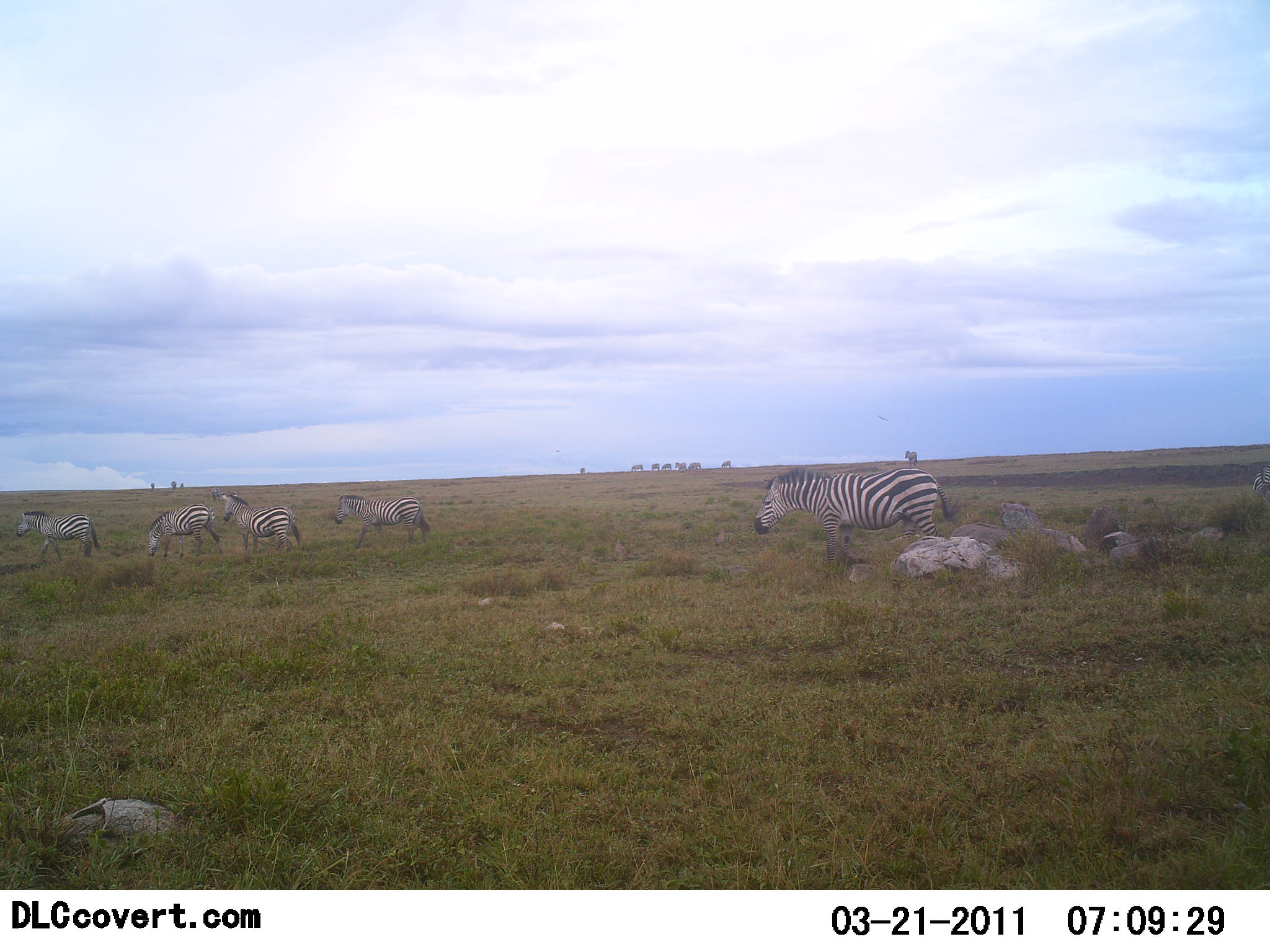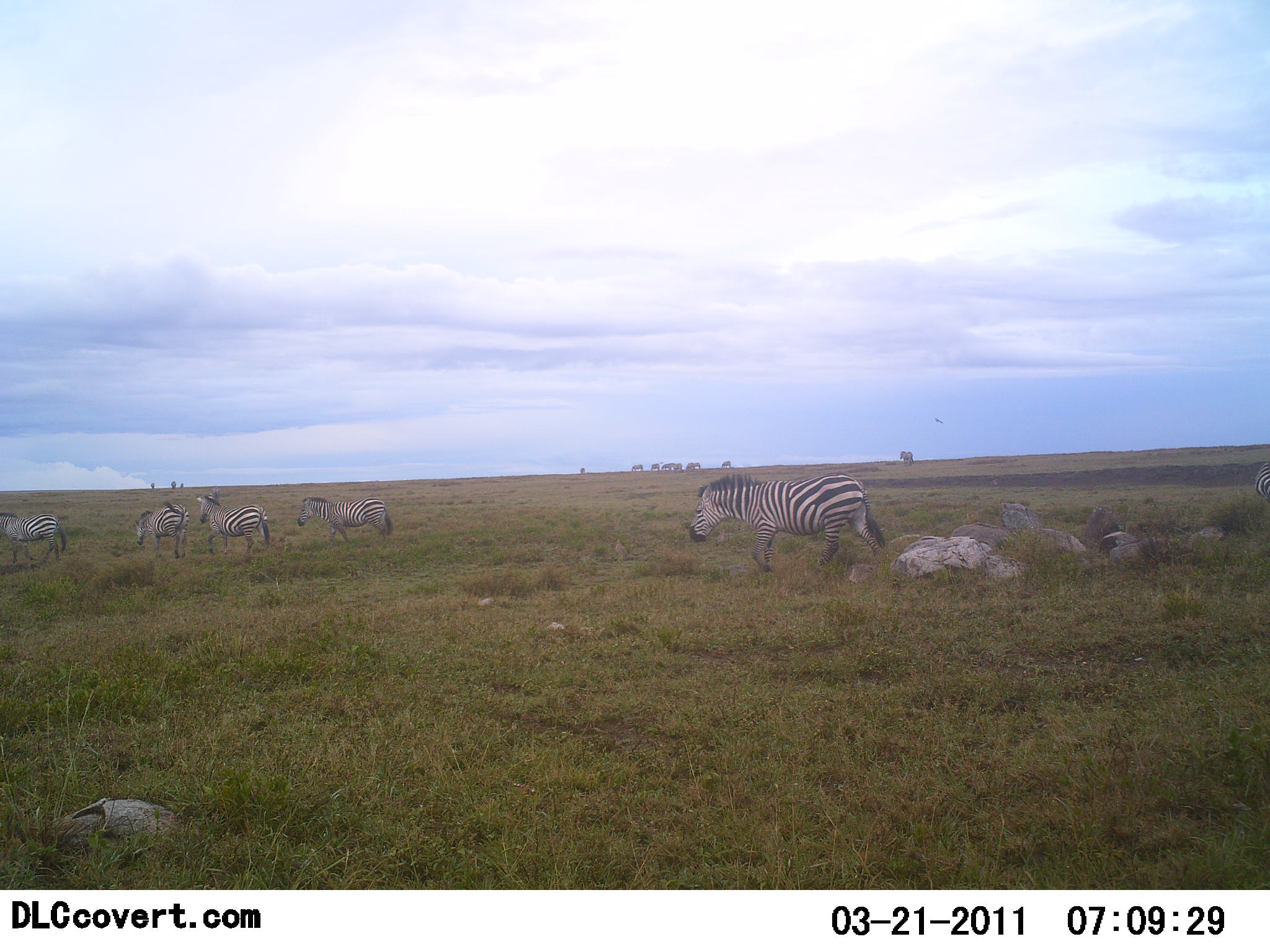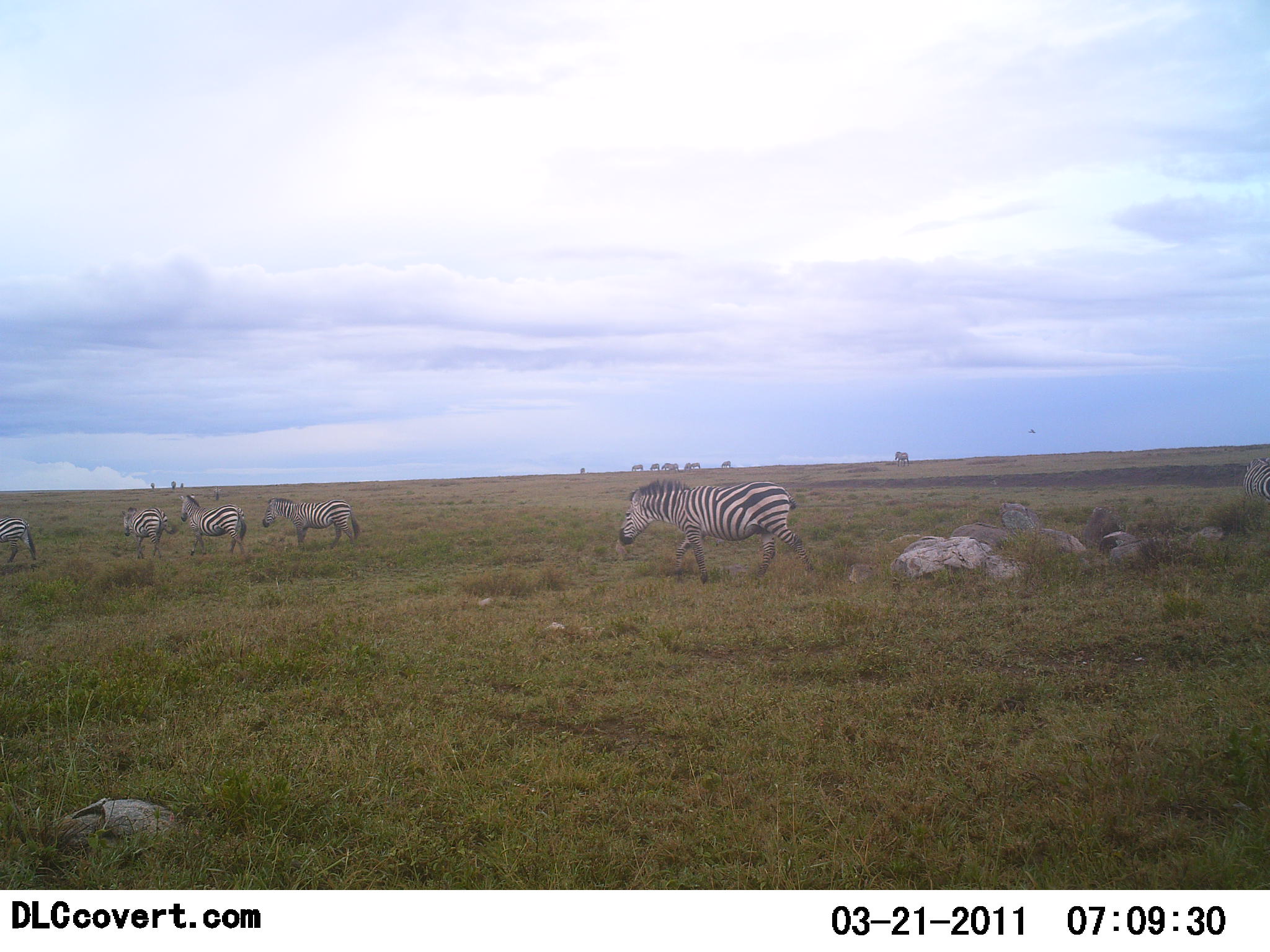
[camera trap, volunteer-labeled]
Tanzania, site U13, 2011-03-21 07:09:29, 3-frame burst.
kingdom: Animalia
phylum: Chordata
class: Mammalia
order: Perissodactyla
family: Equidae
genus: Equus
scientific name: Equus quagga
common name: plains zebra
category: zebra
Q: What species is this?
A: Zebra (plains zebra) (Equus quagga).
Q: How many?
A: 6.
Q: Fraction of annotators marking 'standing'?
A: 15%.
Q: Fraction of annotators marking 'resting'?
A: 0%.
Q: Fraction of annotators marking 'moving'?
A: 100%.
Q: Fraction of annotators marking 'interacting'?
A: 0%.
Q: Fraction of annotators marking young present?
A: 0%.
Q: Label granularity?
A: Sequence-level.